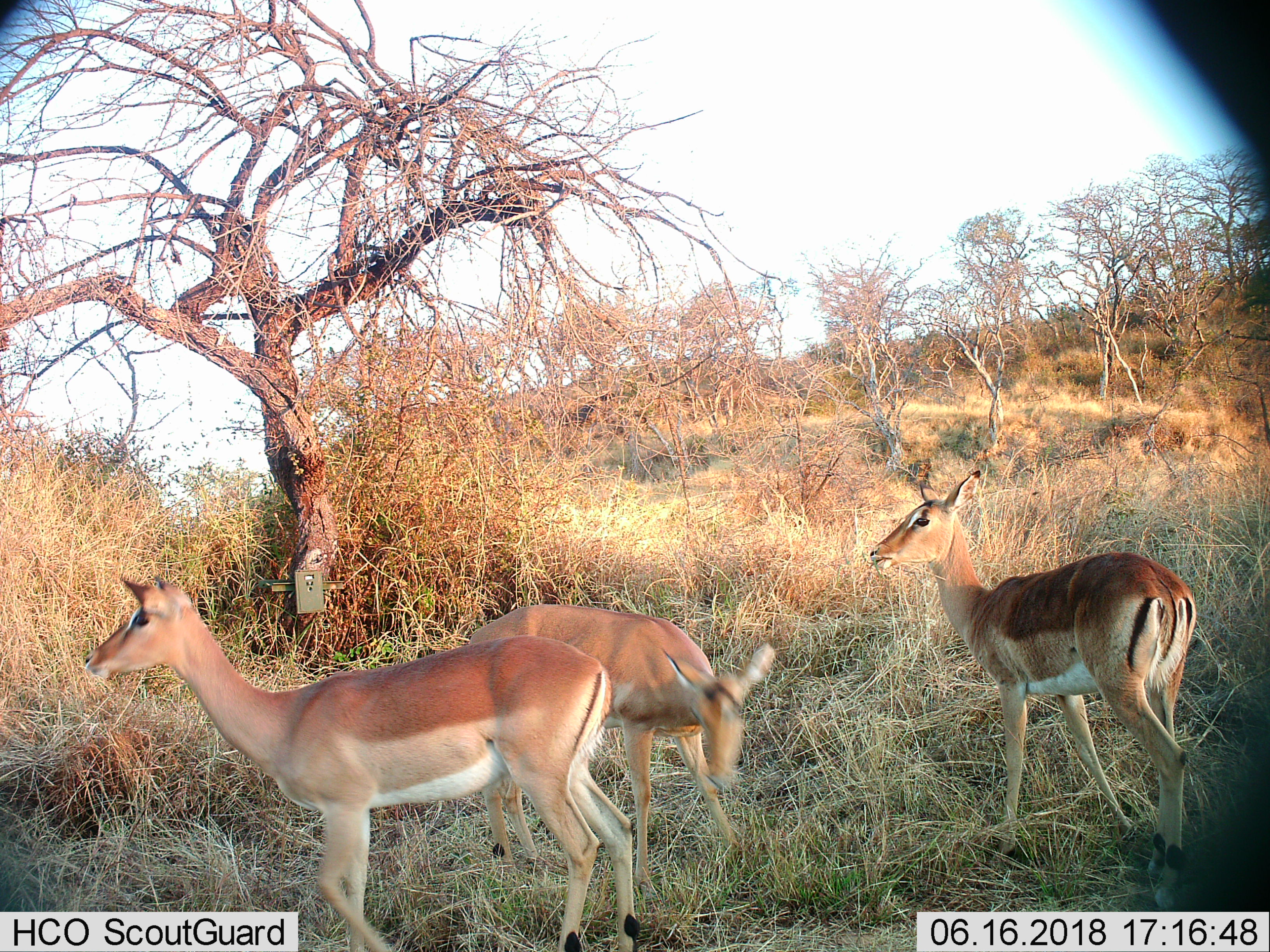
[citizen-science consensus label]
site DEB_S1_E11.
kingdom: Animalia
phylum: Chordata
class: Mammalia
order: Artiodactyla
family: Bovidae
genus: Aepyceros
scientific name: Aepyceros melampus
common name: impala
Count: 3.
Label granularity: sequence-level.